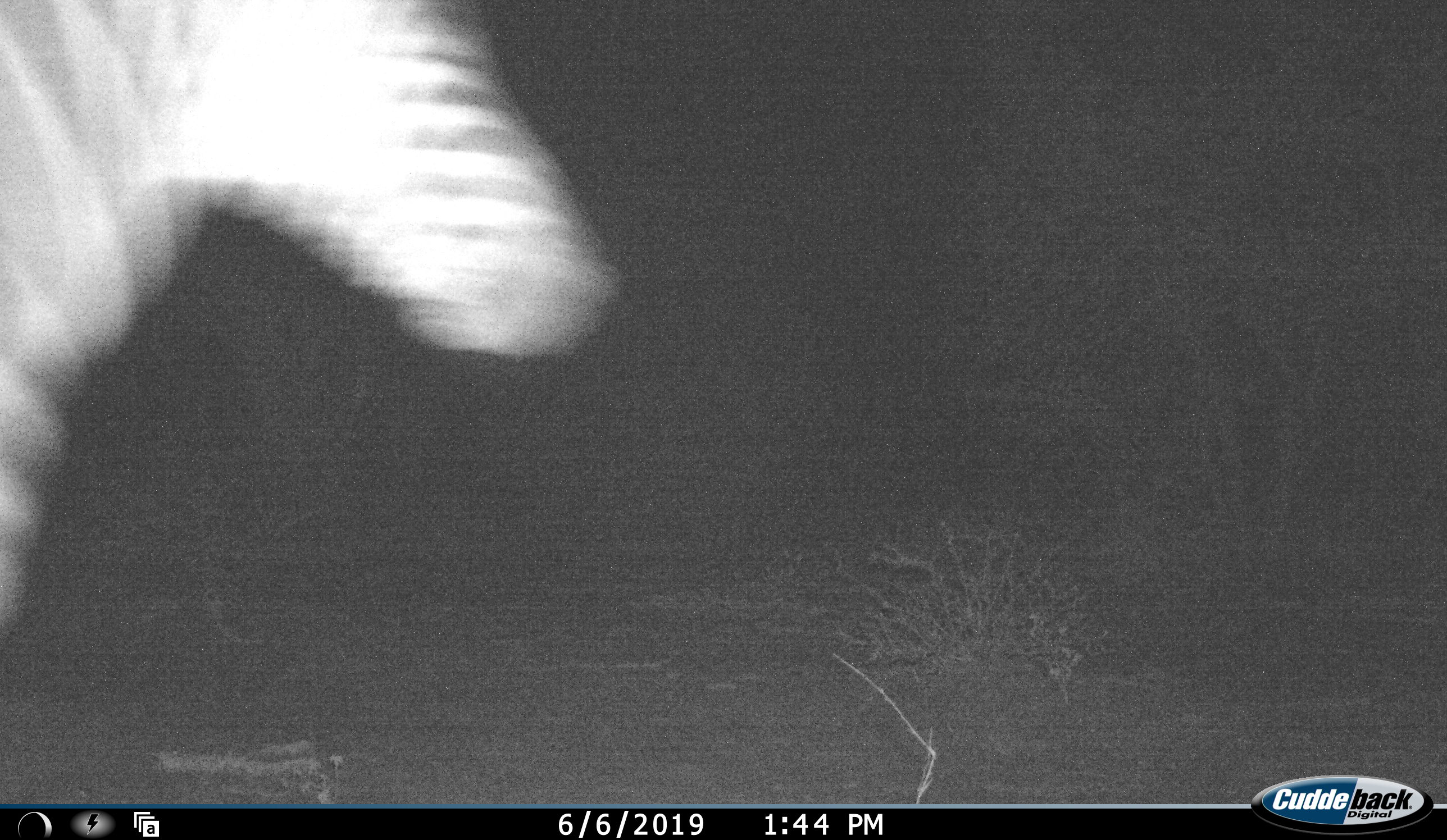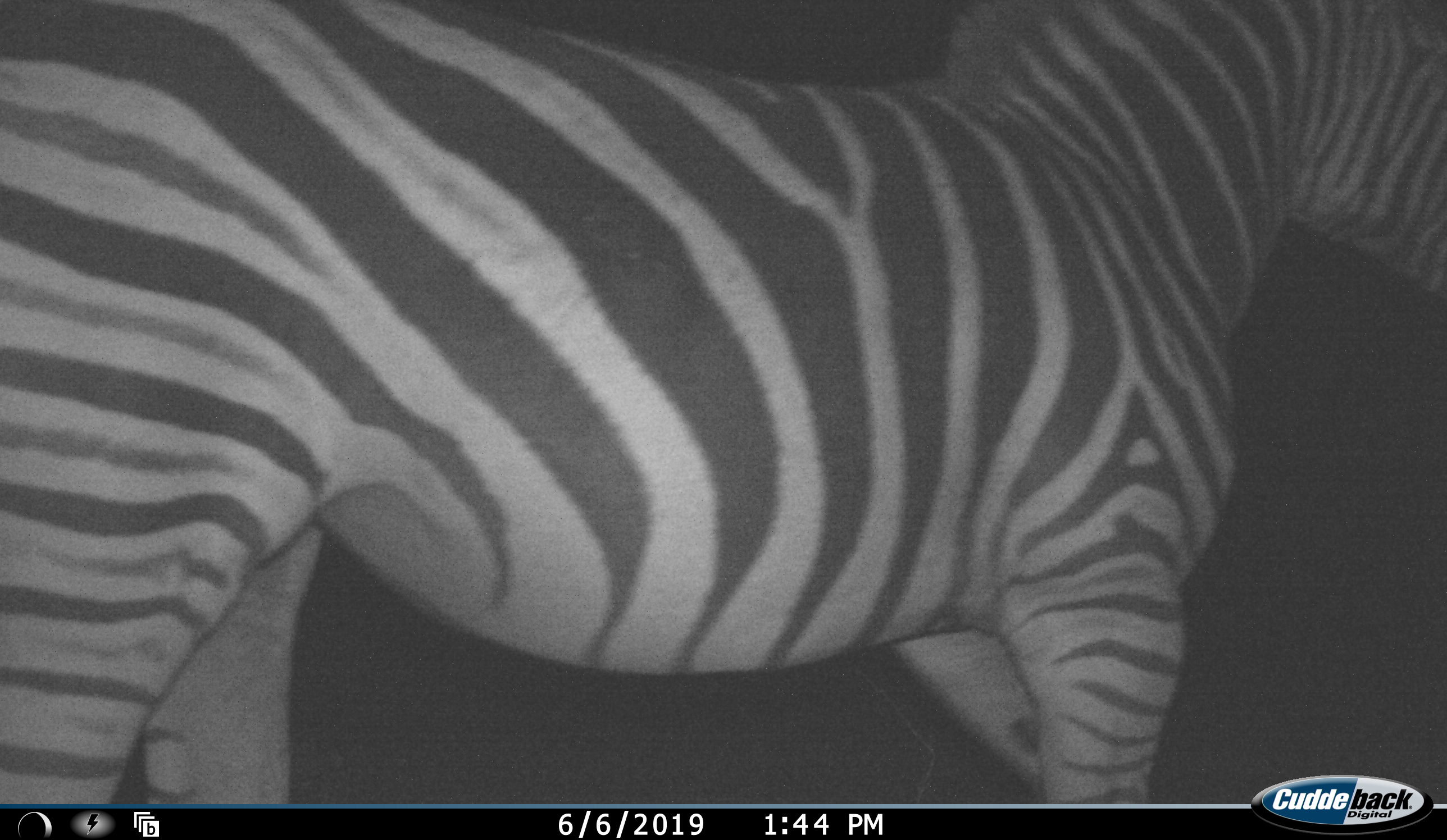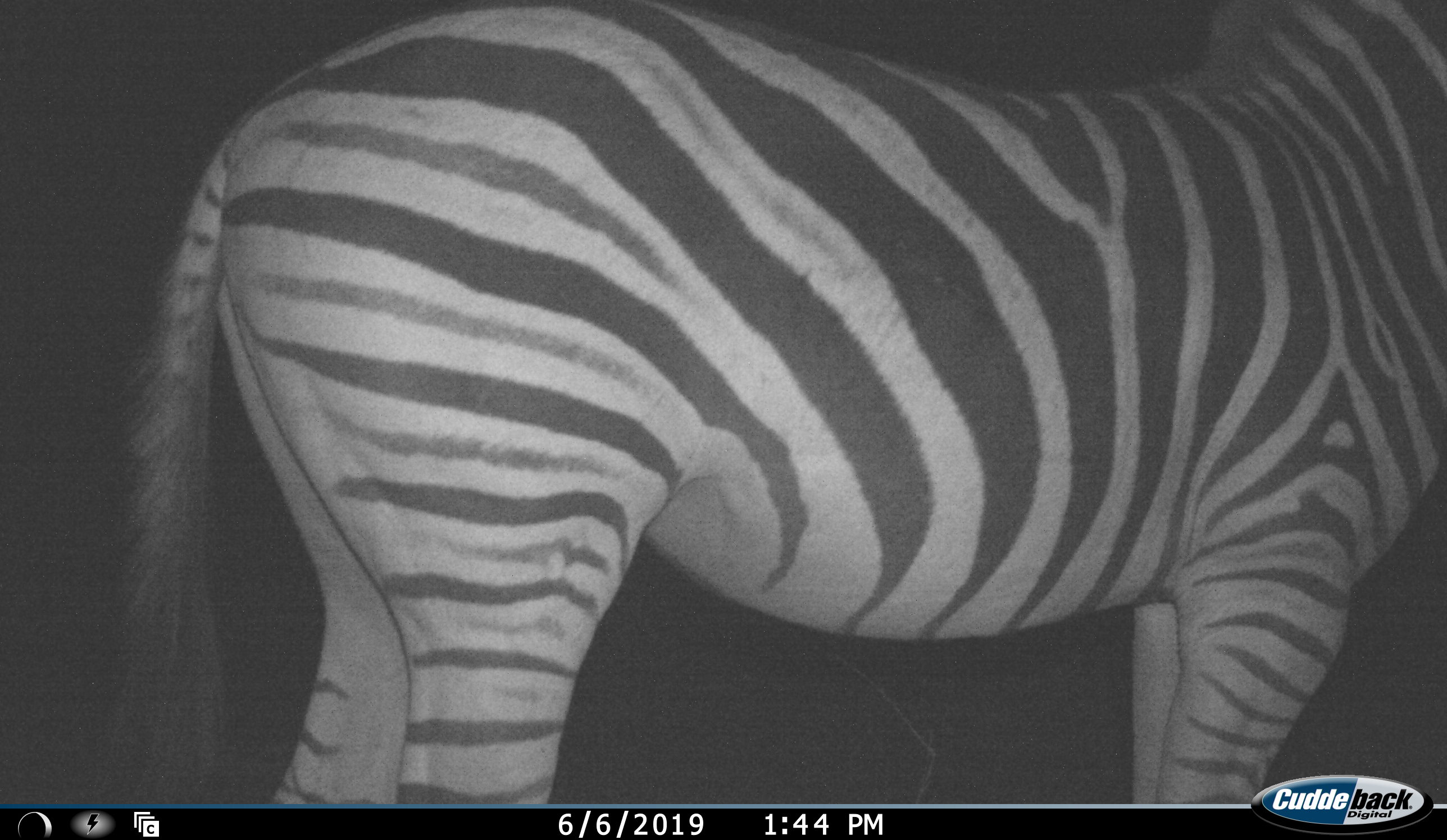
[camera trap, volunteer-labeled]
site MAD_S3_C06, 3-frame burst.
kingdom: Animalia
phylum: Chordata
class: Mammalia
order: Perissodactyla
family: Equidae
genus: Equus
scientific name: Equus quagga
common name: plains zebra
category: zebraplains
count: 1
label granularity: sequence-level